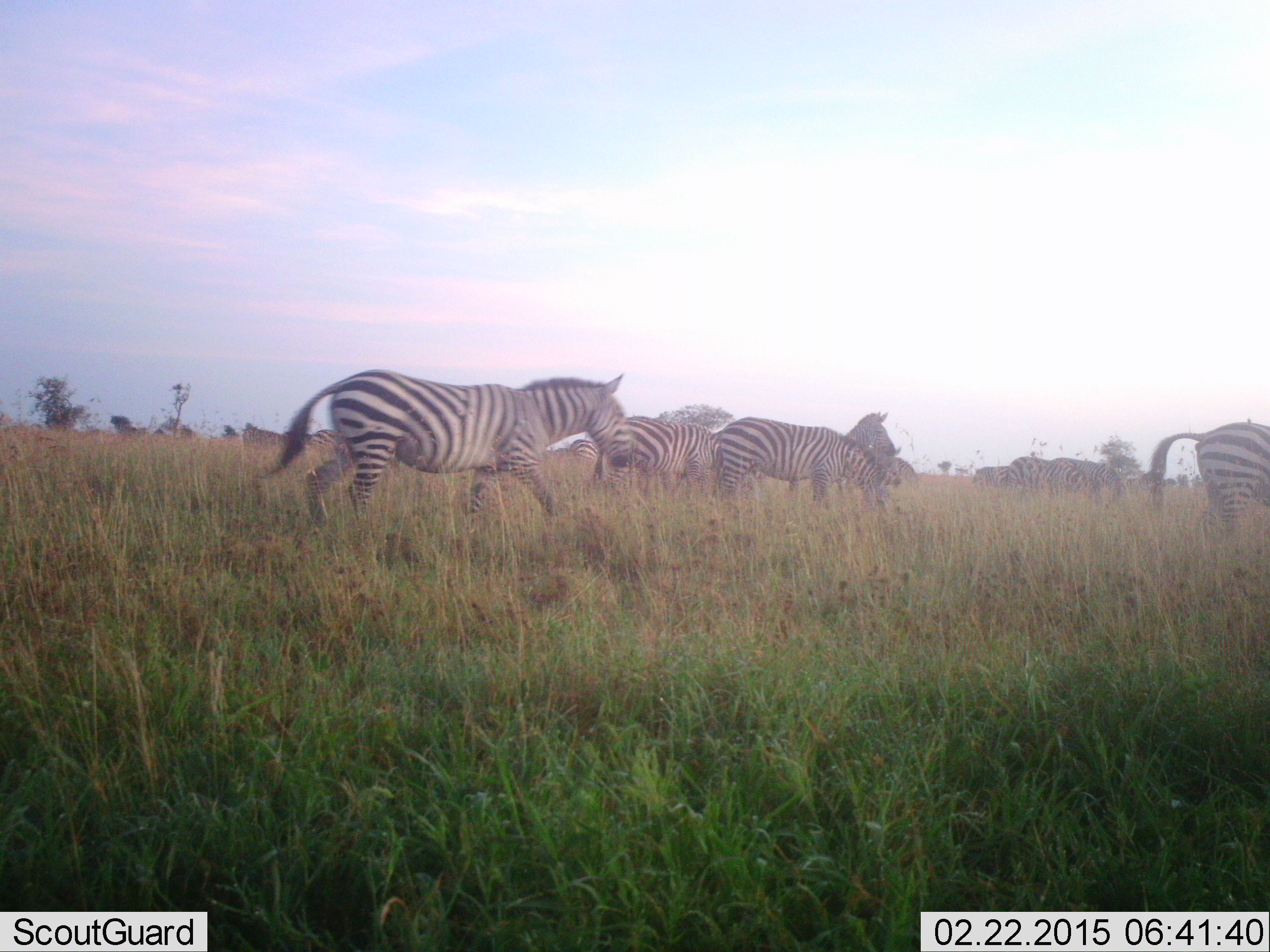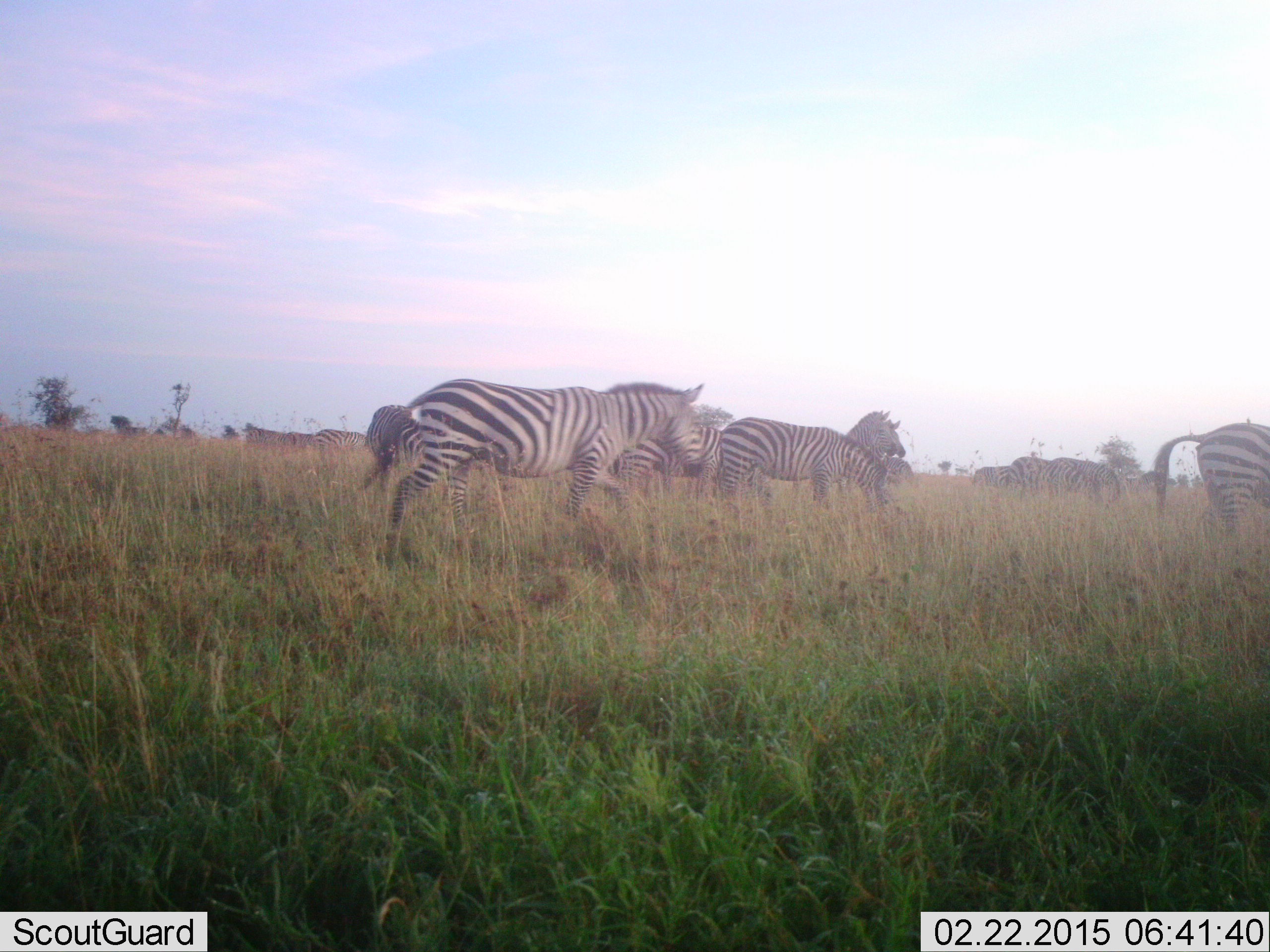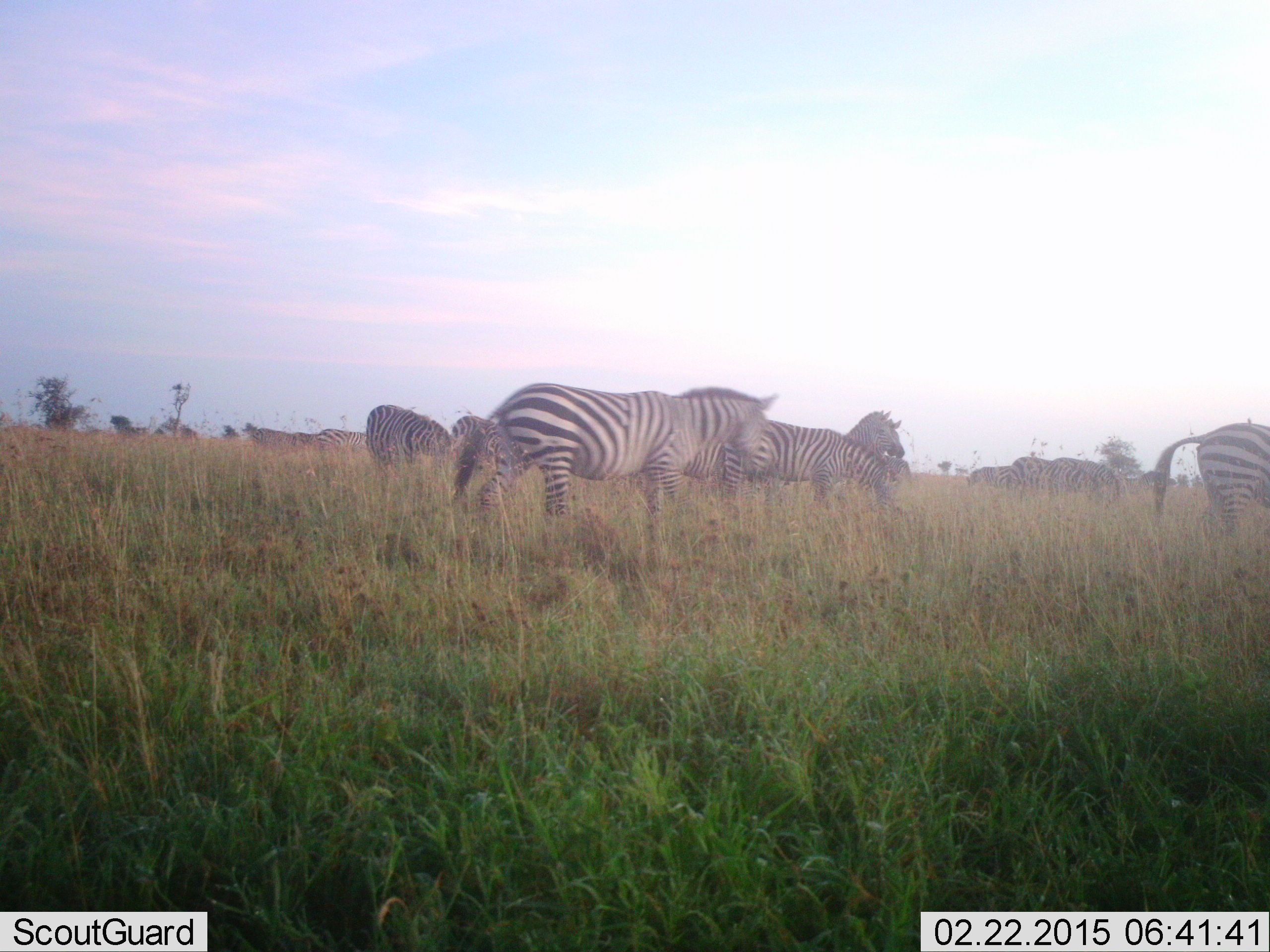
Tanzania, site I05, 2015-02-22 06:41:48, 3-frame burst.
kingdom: Animalia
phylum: Chordata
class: Mammalia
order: Perissodactyla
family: Equidae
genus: Equus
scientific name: Equus quagga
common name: plains zebra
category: zebra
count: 11-50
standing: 58%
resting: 0%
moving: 100%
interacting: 0%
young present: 0%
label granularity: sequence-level